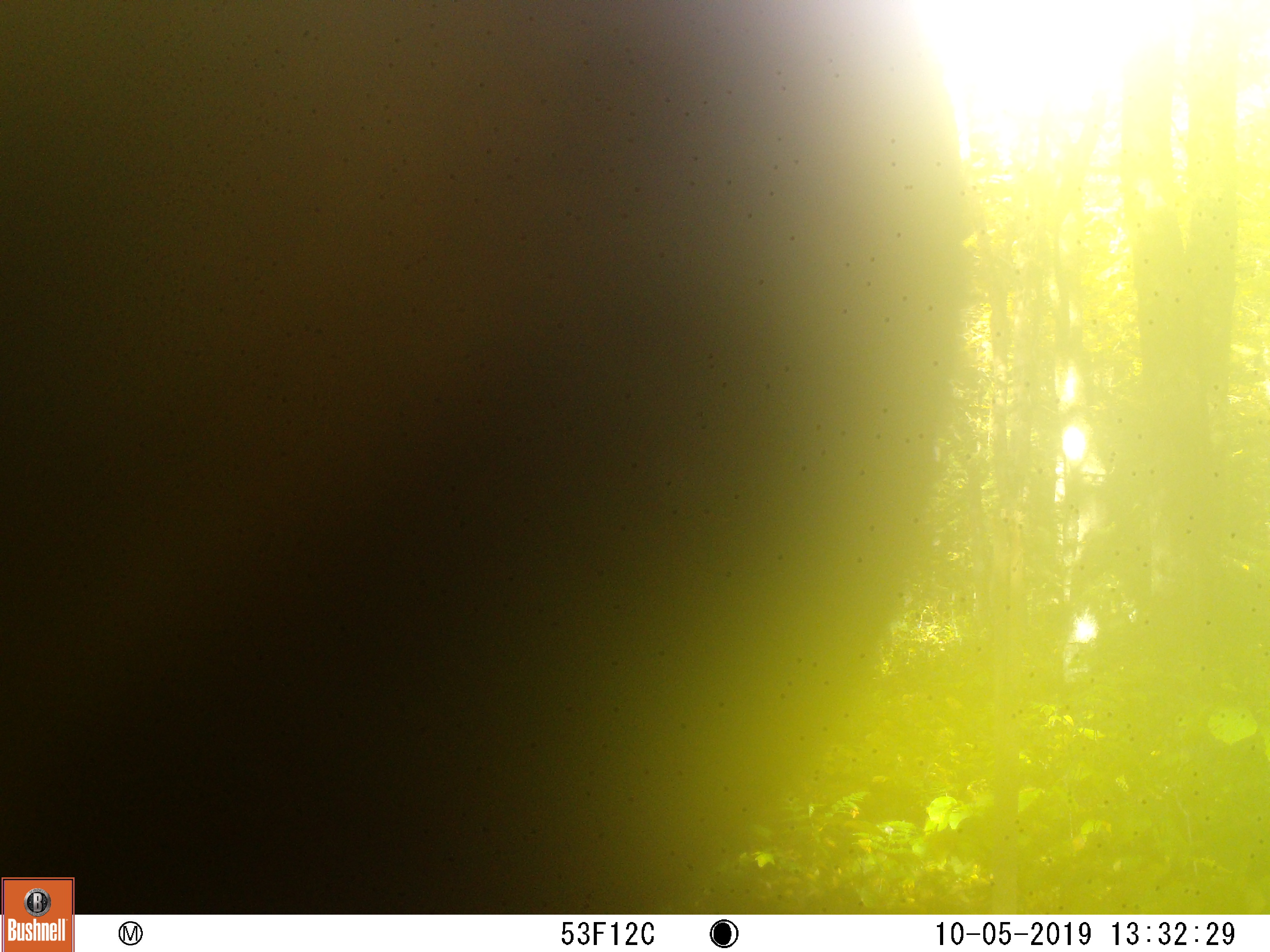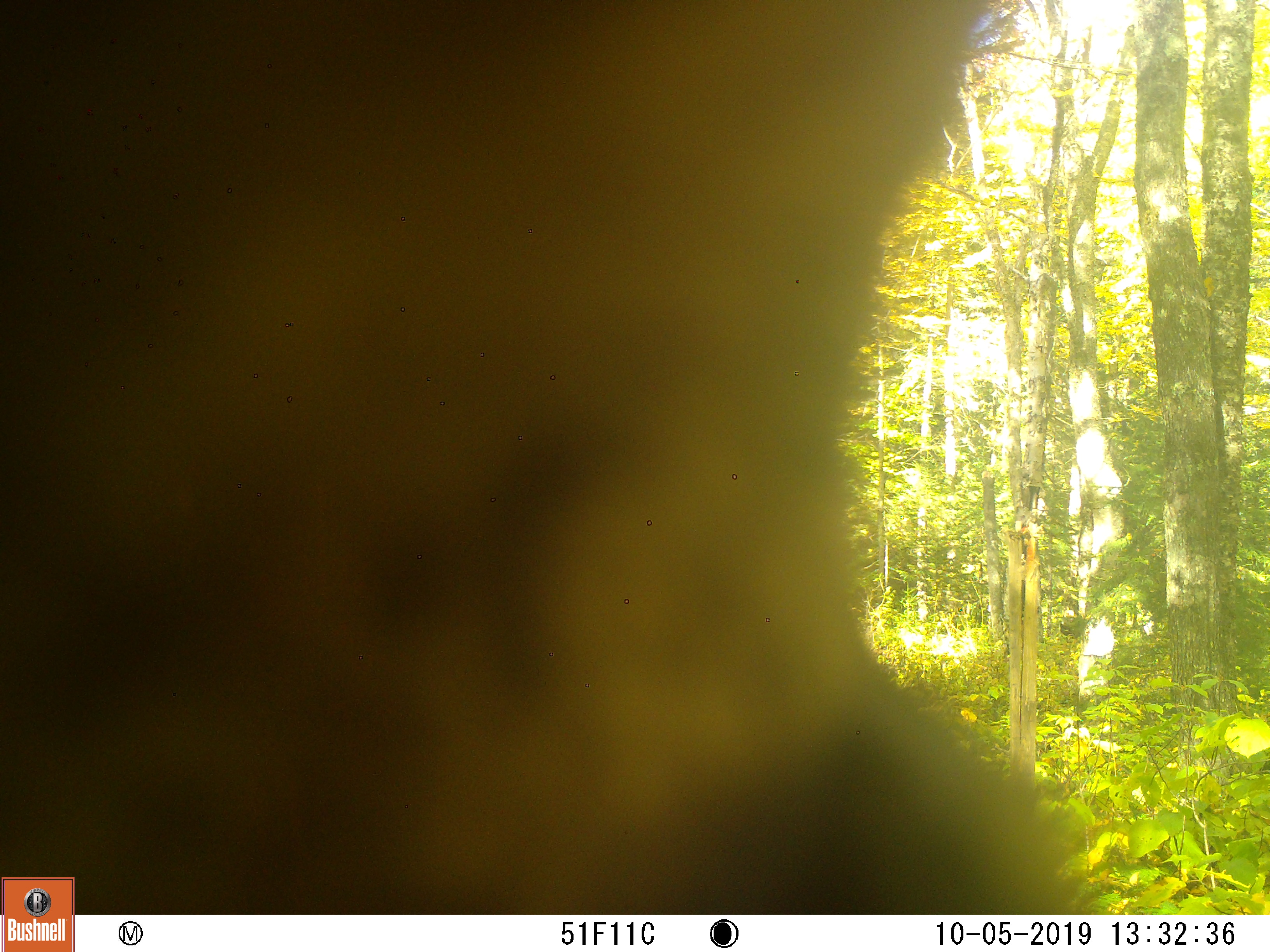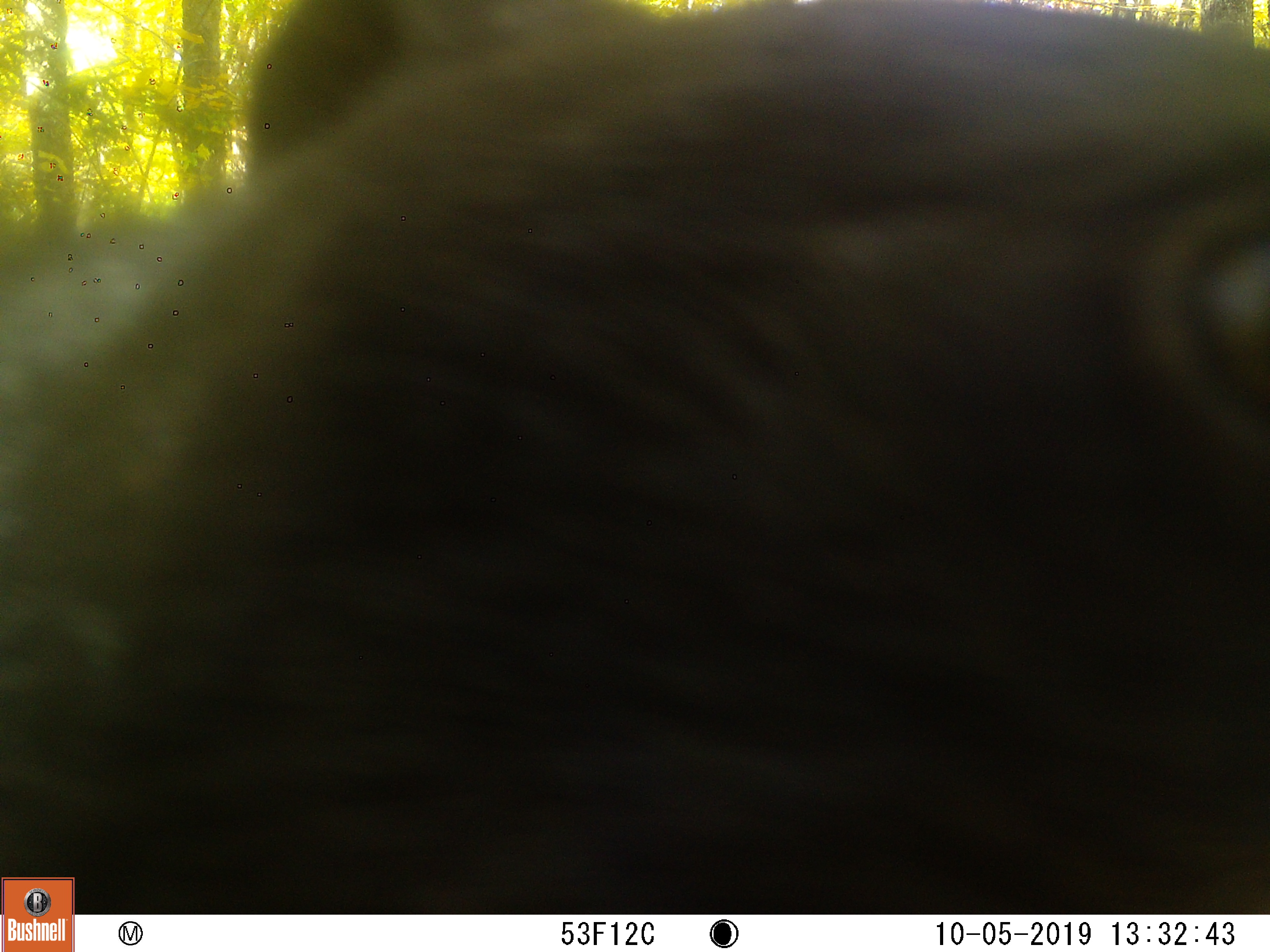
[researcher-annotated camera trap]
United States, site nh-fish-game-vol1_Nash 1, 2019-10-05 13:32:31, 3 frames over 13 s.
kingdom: Animalia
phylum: Chordata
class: Mammalia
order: Carnivora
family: Ursidae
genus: Ursus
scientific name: Ursus americanus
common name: black bear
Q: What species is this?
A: Black bear (Ursus americanus).